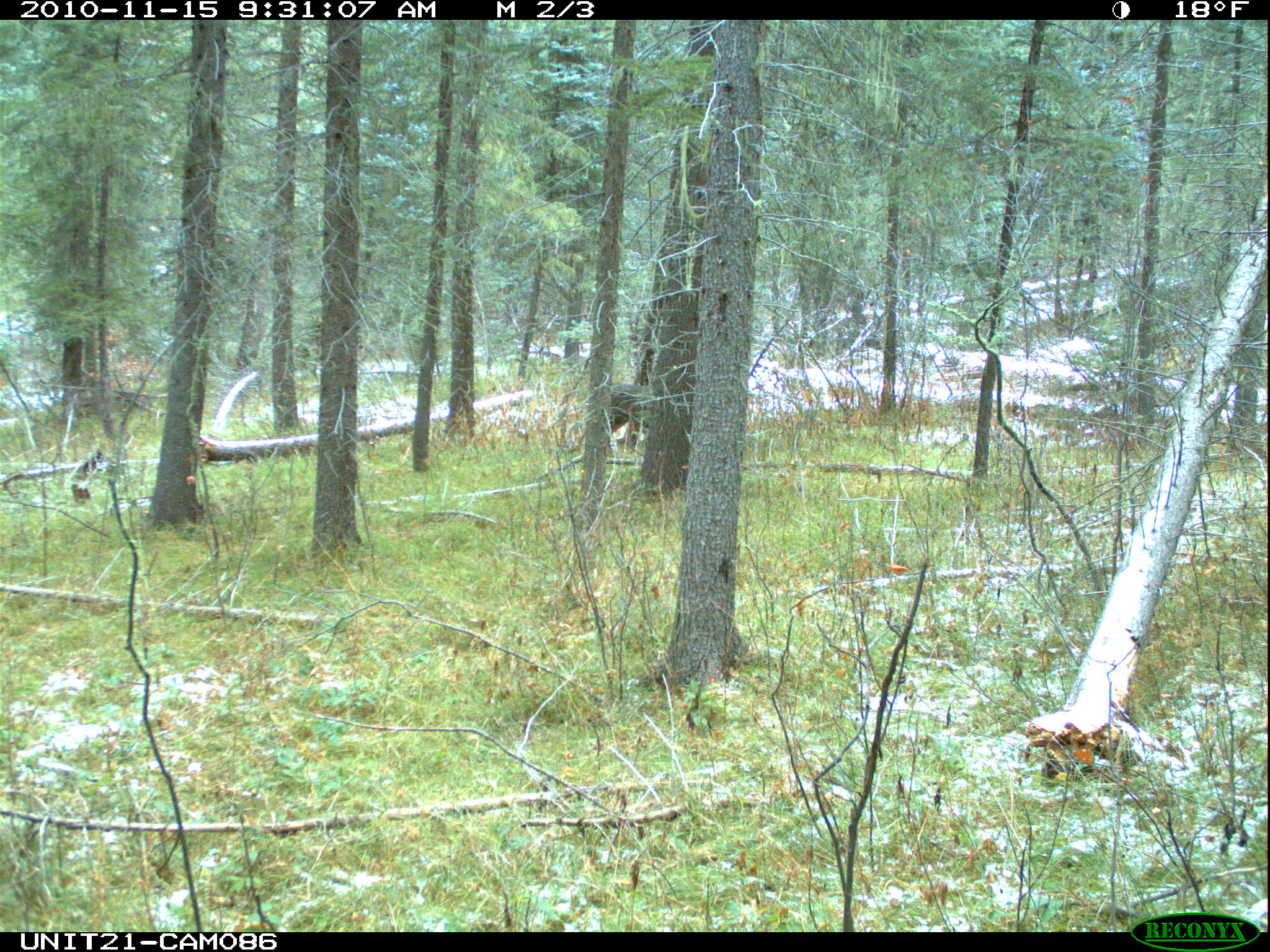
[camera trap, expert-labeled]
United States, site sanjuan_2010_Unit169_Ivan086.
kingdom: Animalia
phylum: Chordata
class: Mammalia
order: Artiodactyla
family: Cervidae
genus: Odocoileus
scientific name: Odocoileus hemionus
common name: mule deer